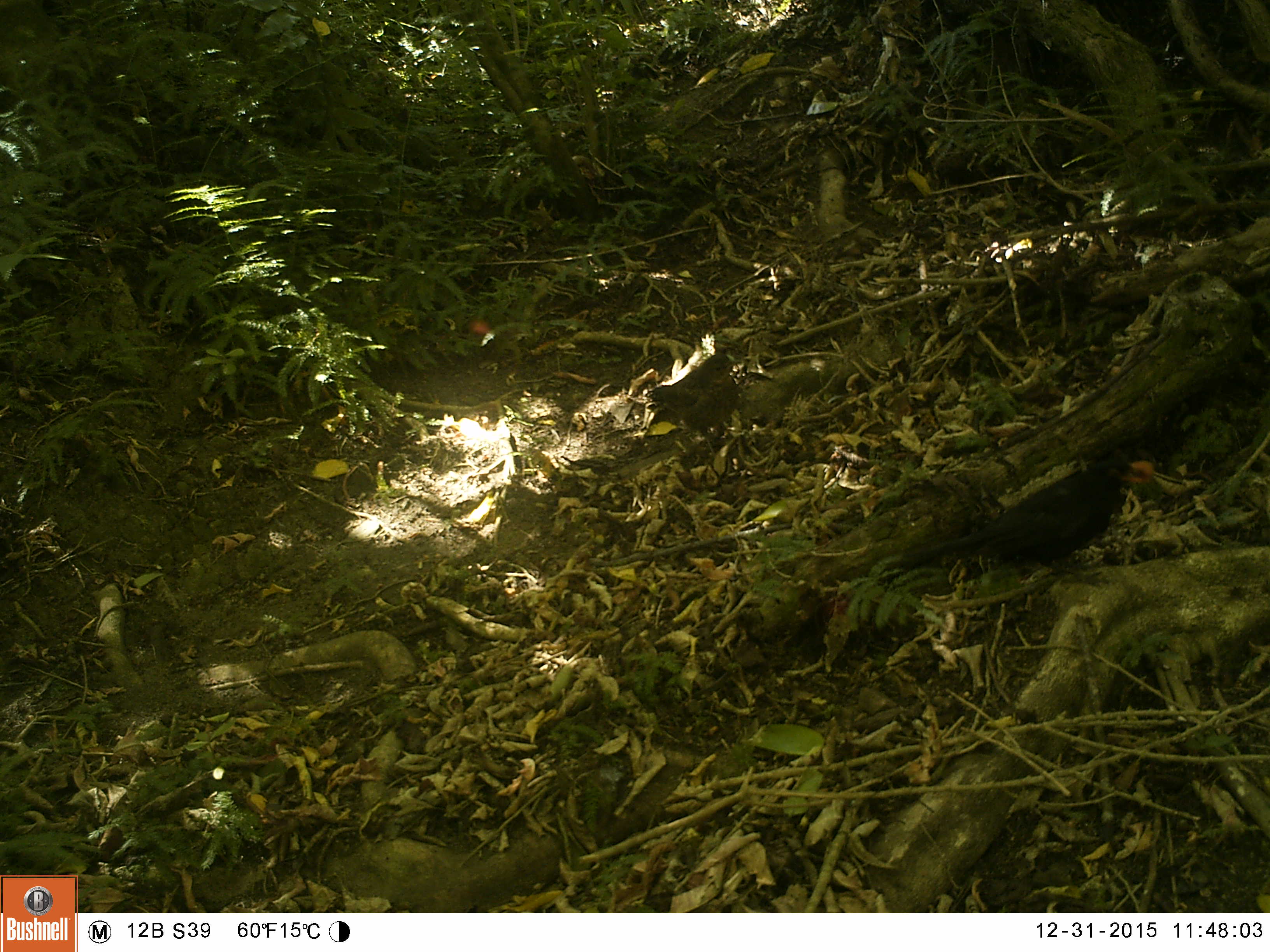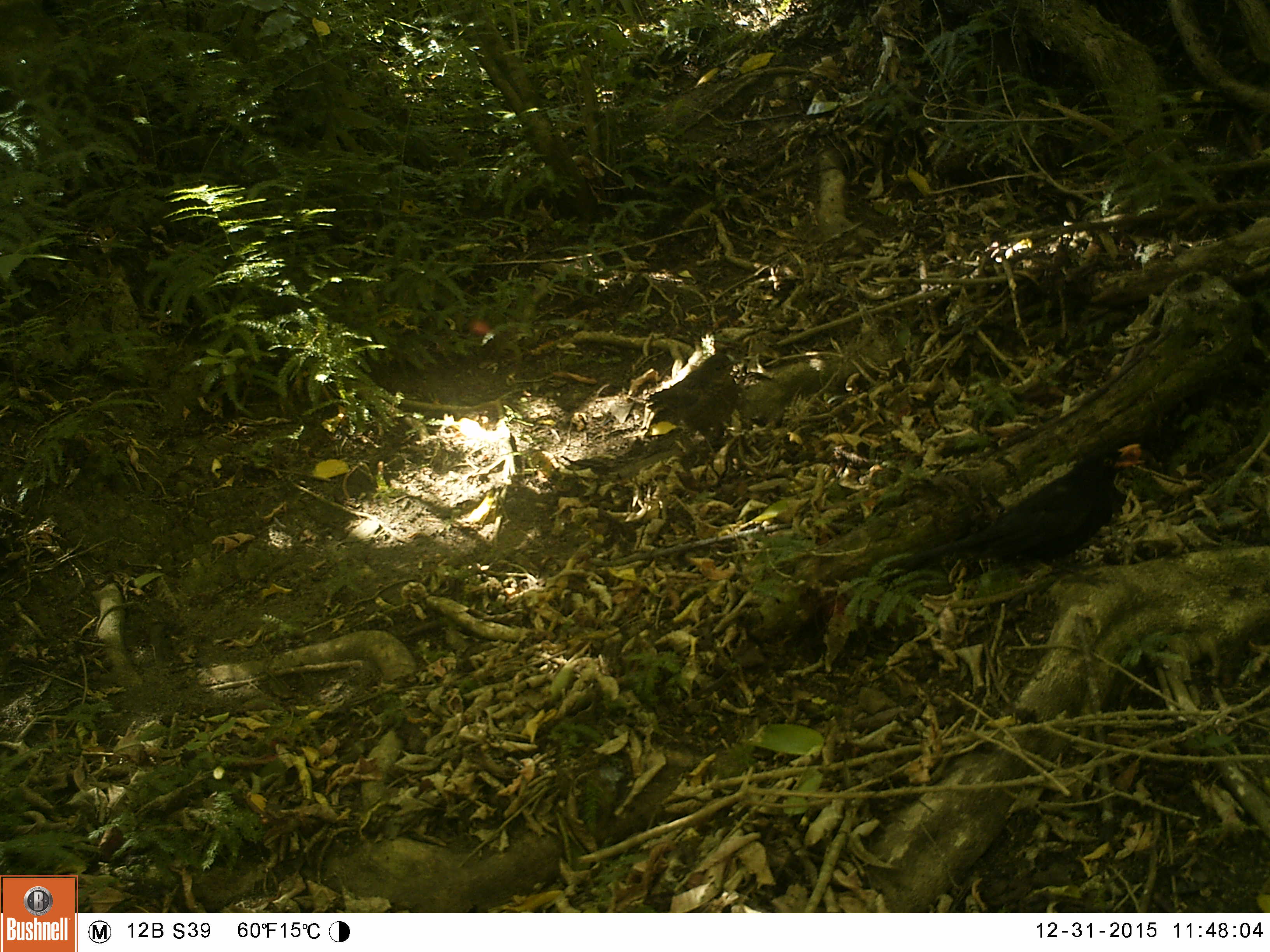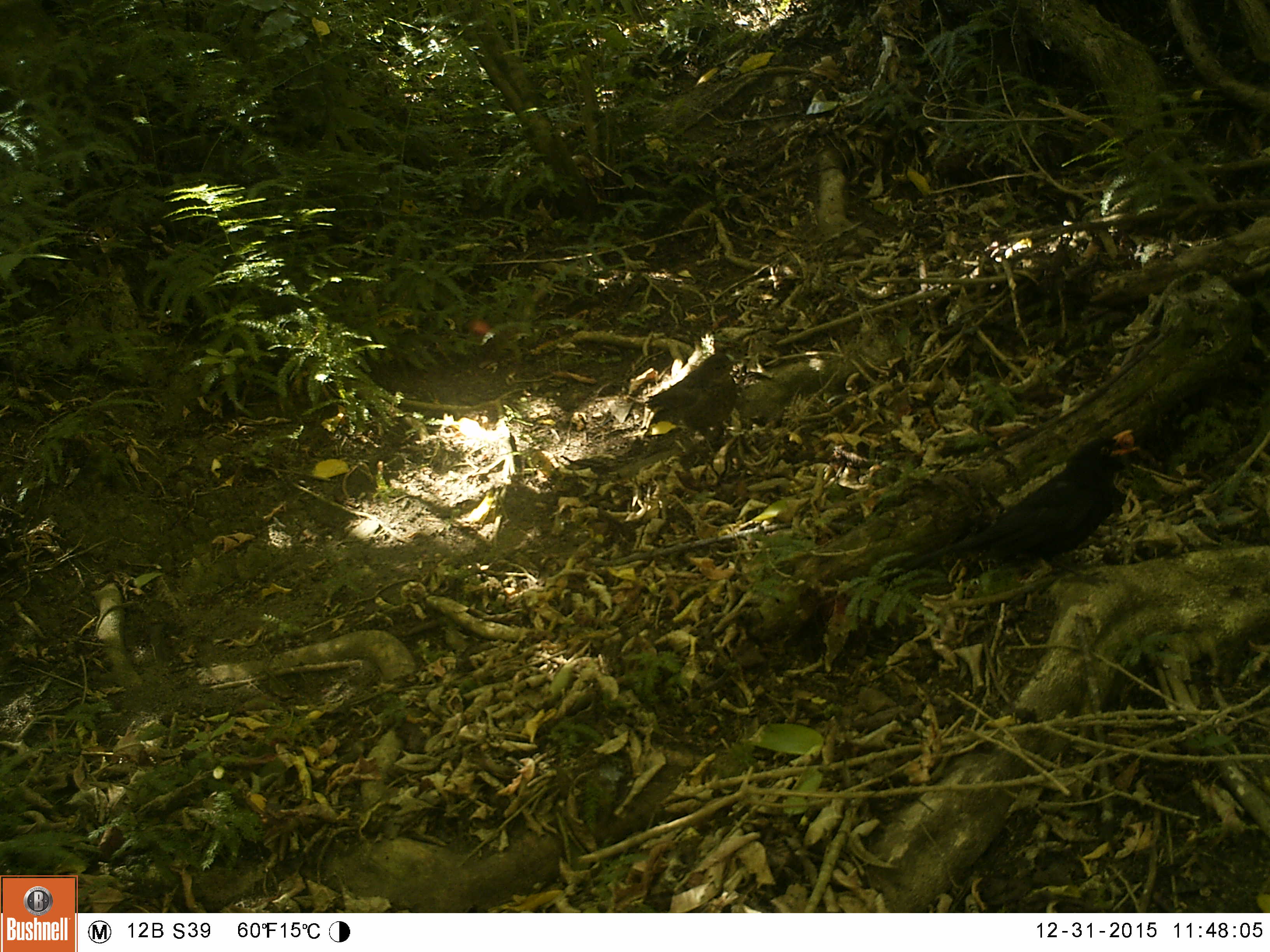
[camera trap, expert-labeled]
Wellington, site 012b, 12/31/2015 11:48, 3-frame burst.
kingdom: Animalia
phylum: Chordata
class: Aves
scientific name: Aves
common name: bird